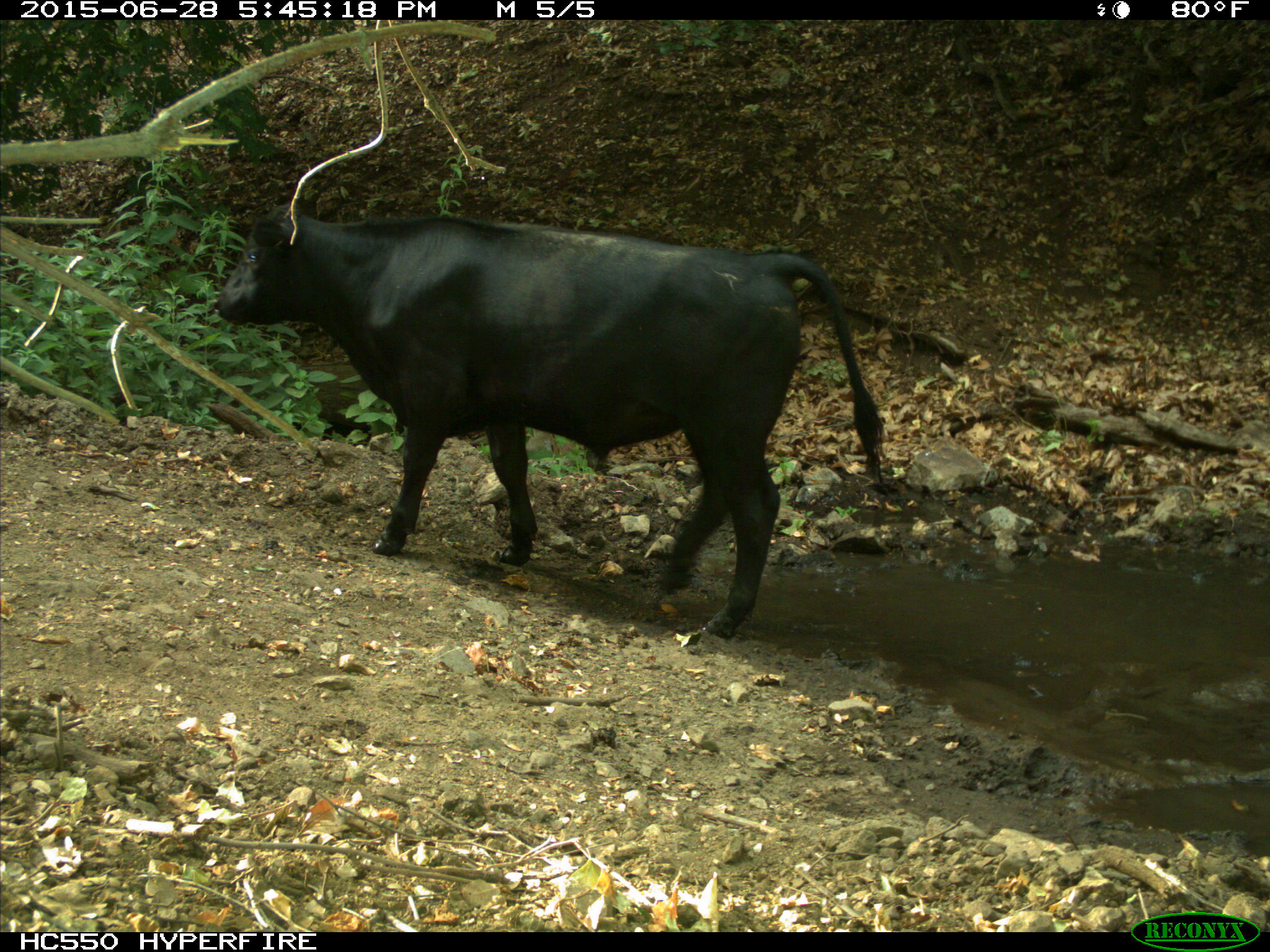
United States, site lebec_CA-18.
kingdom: Animalia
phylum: Chordata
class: Mammalia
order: Artiodactyla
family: Bovidae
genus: Bos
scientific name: Bos taurus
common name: domestic cow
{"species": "Bos taurus (domestic cow)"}